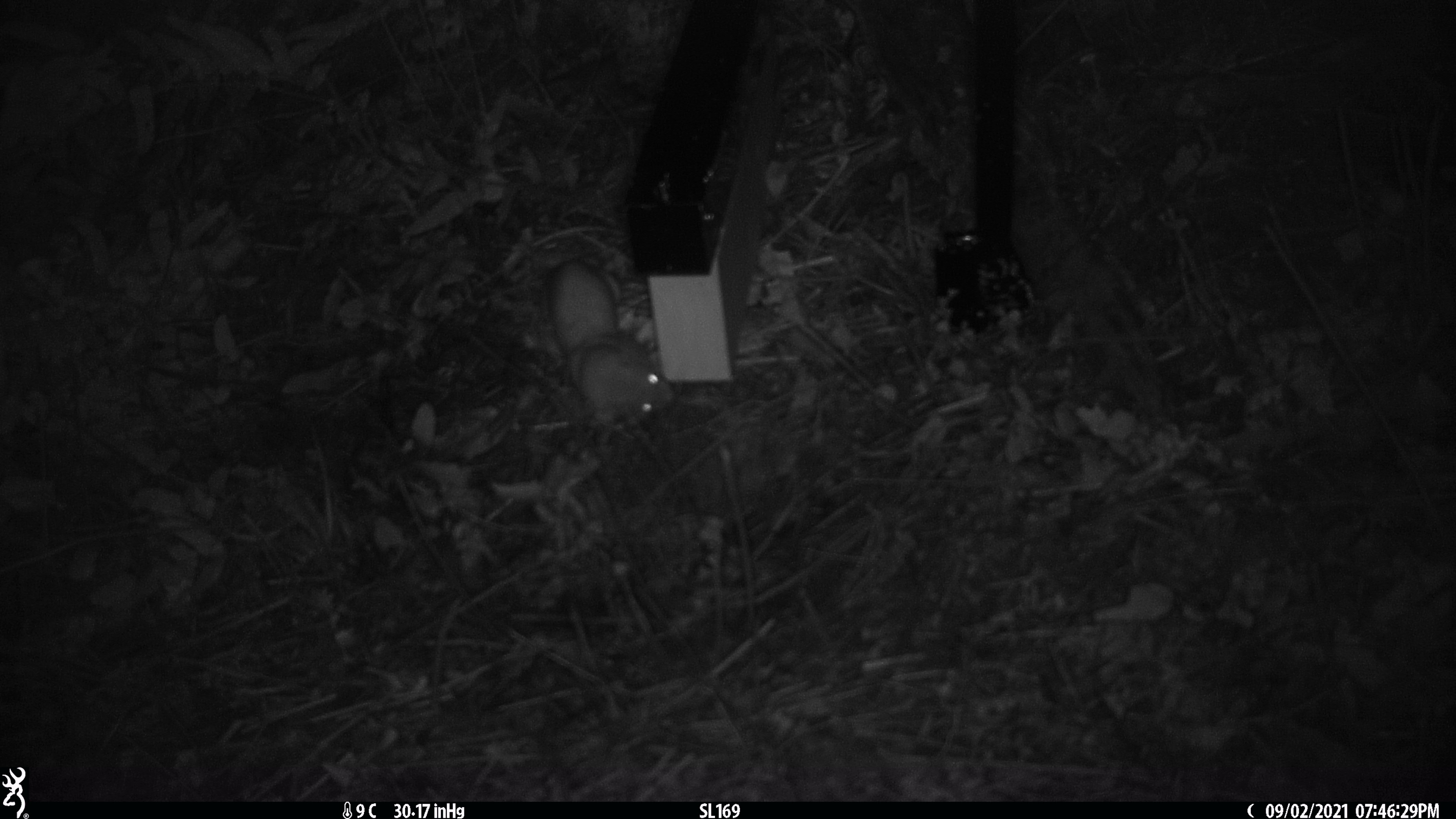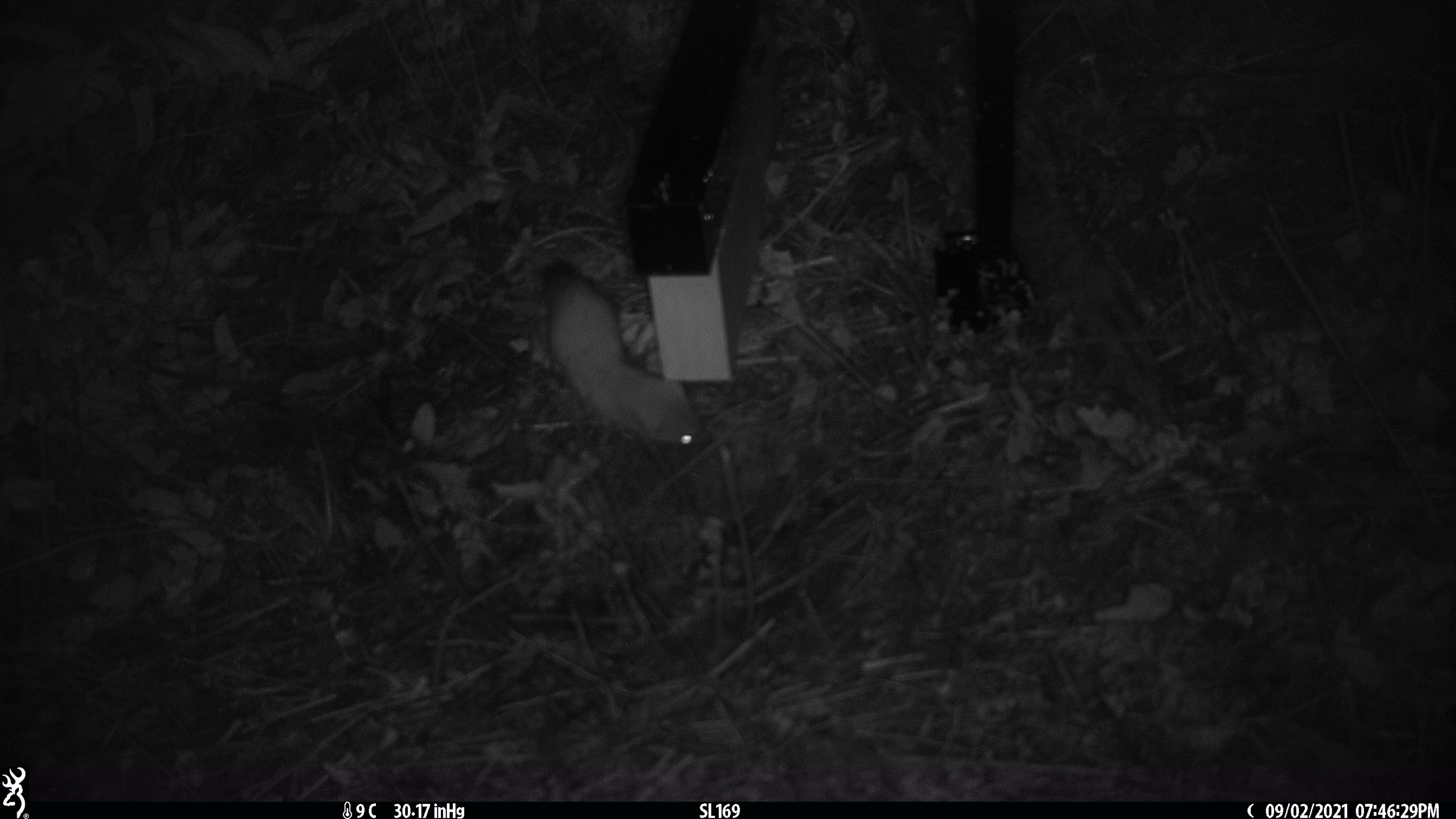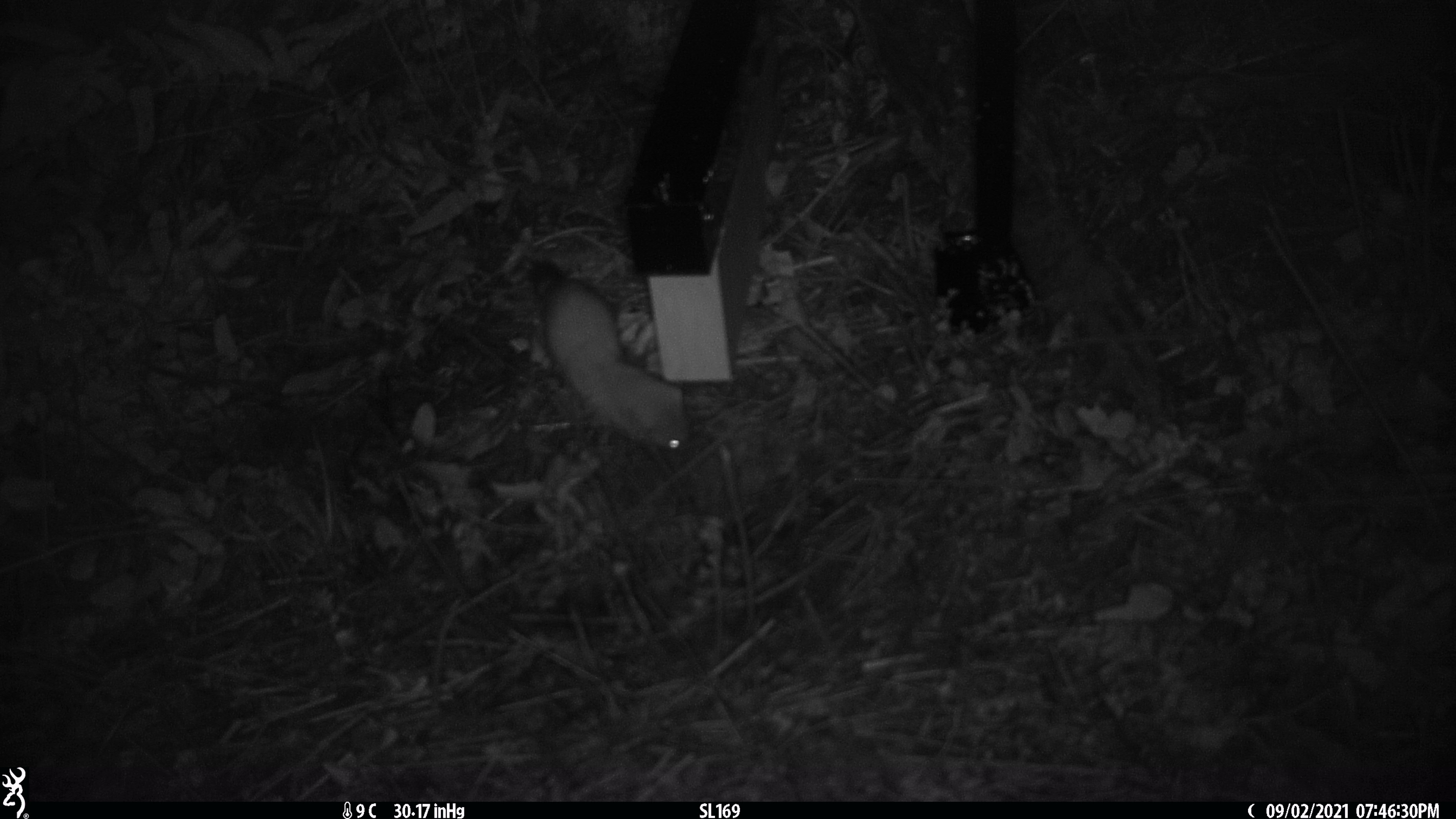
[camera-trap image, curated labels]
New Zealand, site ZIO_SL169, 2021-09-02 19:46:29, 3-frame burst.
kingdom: Animalia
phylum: Chordata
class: Mammalia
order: Carnivora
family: Mustelidae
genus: Mustela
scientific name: Mustela erminea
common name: stoat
Stoat (Mustela erminea).